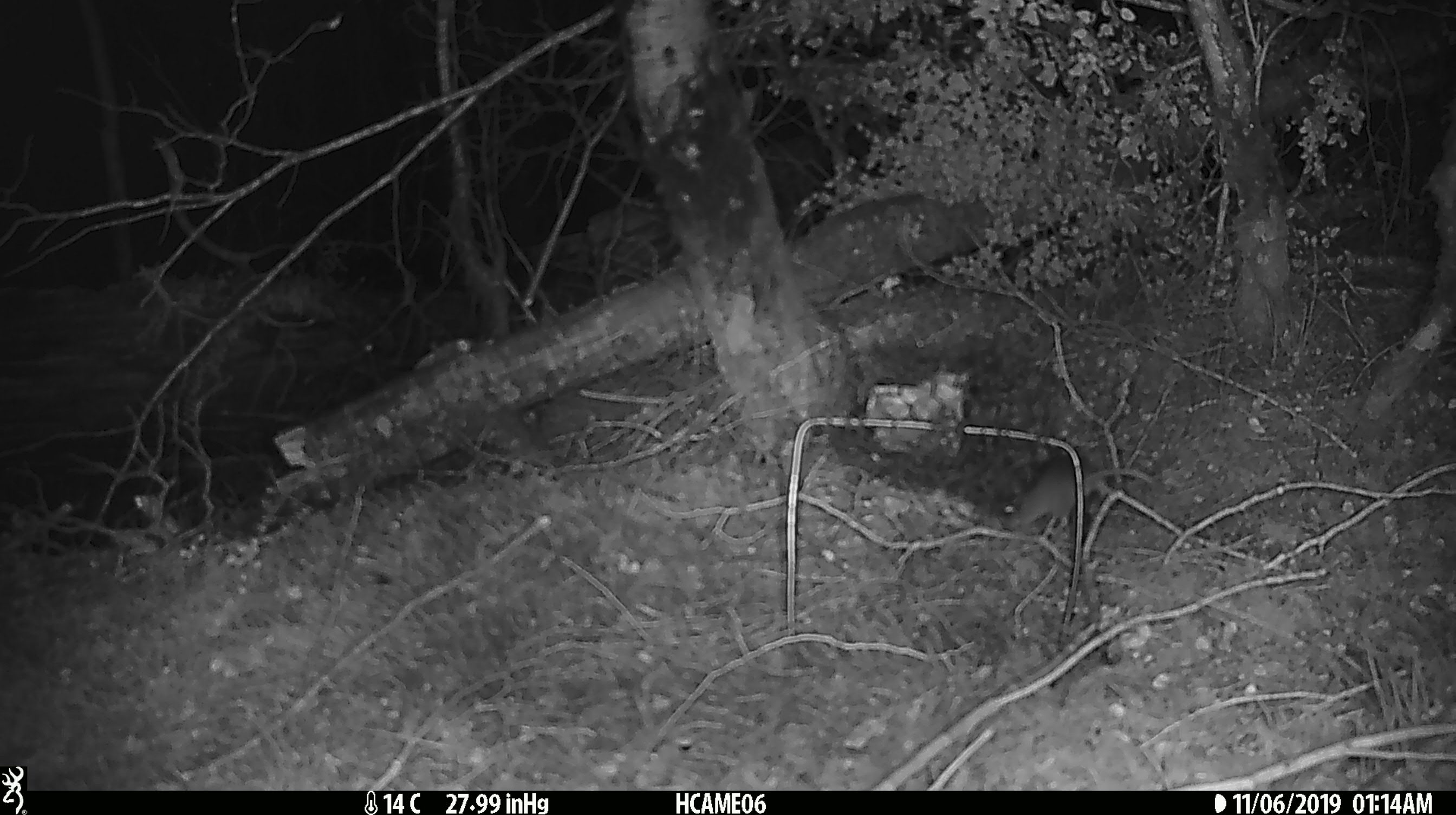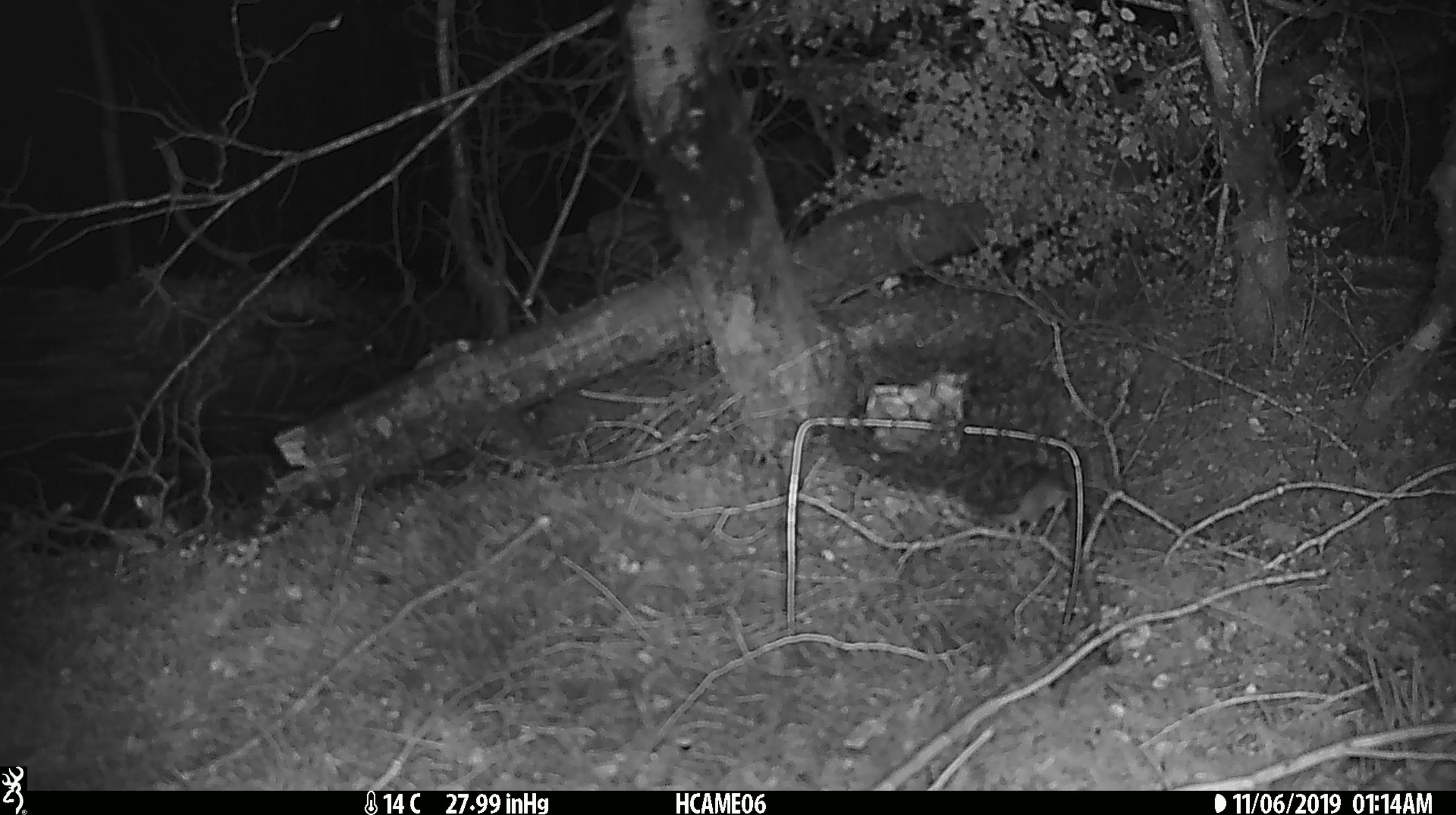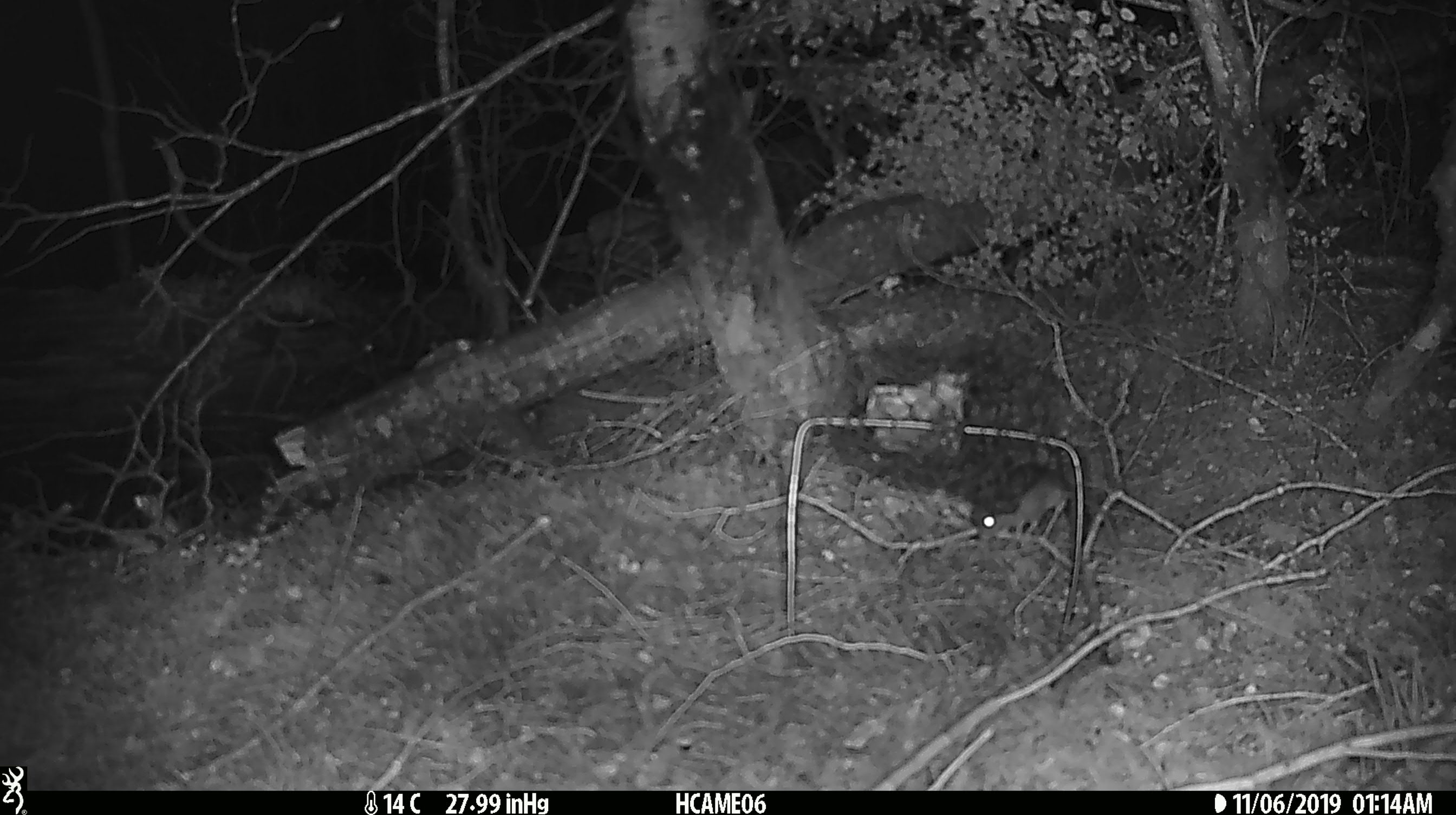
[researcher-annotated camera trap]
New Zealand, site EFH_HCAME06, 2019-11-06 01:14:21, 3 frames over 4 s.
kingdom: Animalia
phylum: Chordata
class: Mammalia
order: Rodentia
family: Muridae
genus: Mus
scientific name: Mus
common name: mouse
Mouse (Mus).